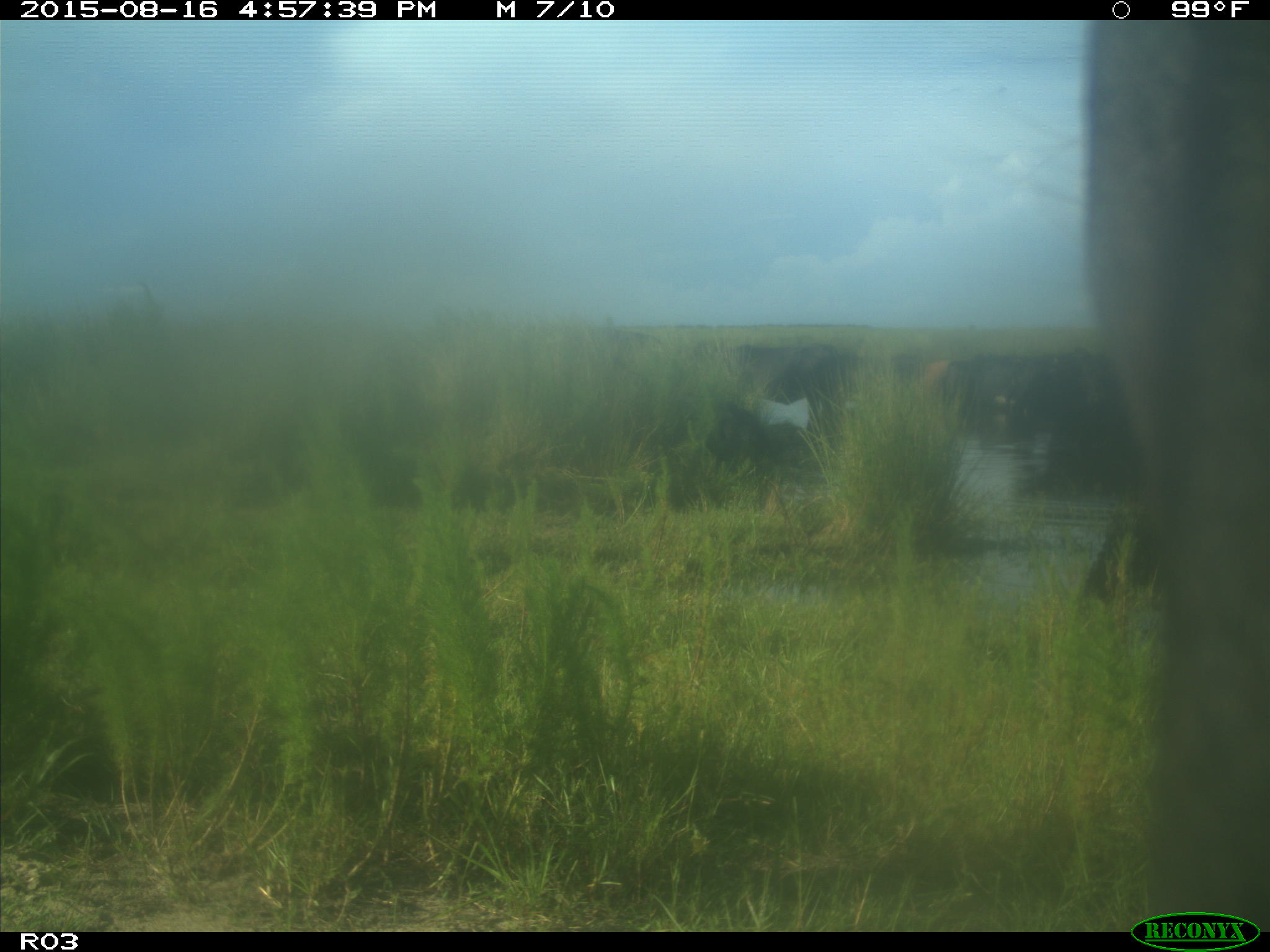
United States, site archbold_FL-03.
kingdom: Animalia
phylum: Chordata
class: Mammalia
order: Artiodactyla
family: Bovidae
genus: Bos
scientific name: Bos taurus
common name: domestic cow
Bos taurus (domestic cow).